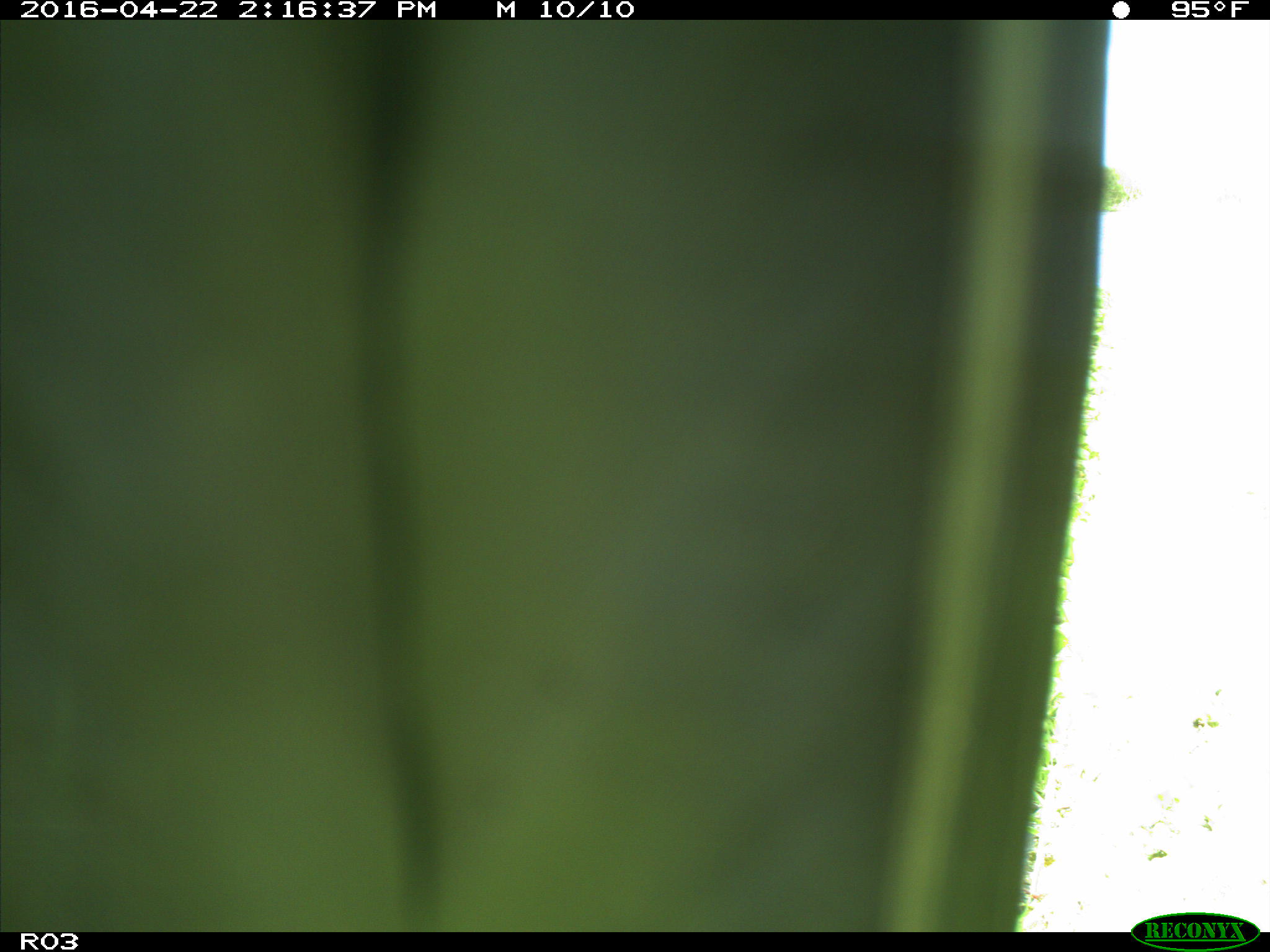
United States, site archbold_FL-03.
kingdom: Animalia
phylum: Chordata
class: Aves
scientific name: Aves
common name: birds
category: unidentified bird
Unidentified bird (birds) (Aves).